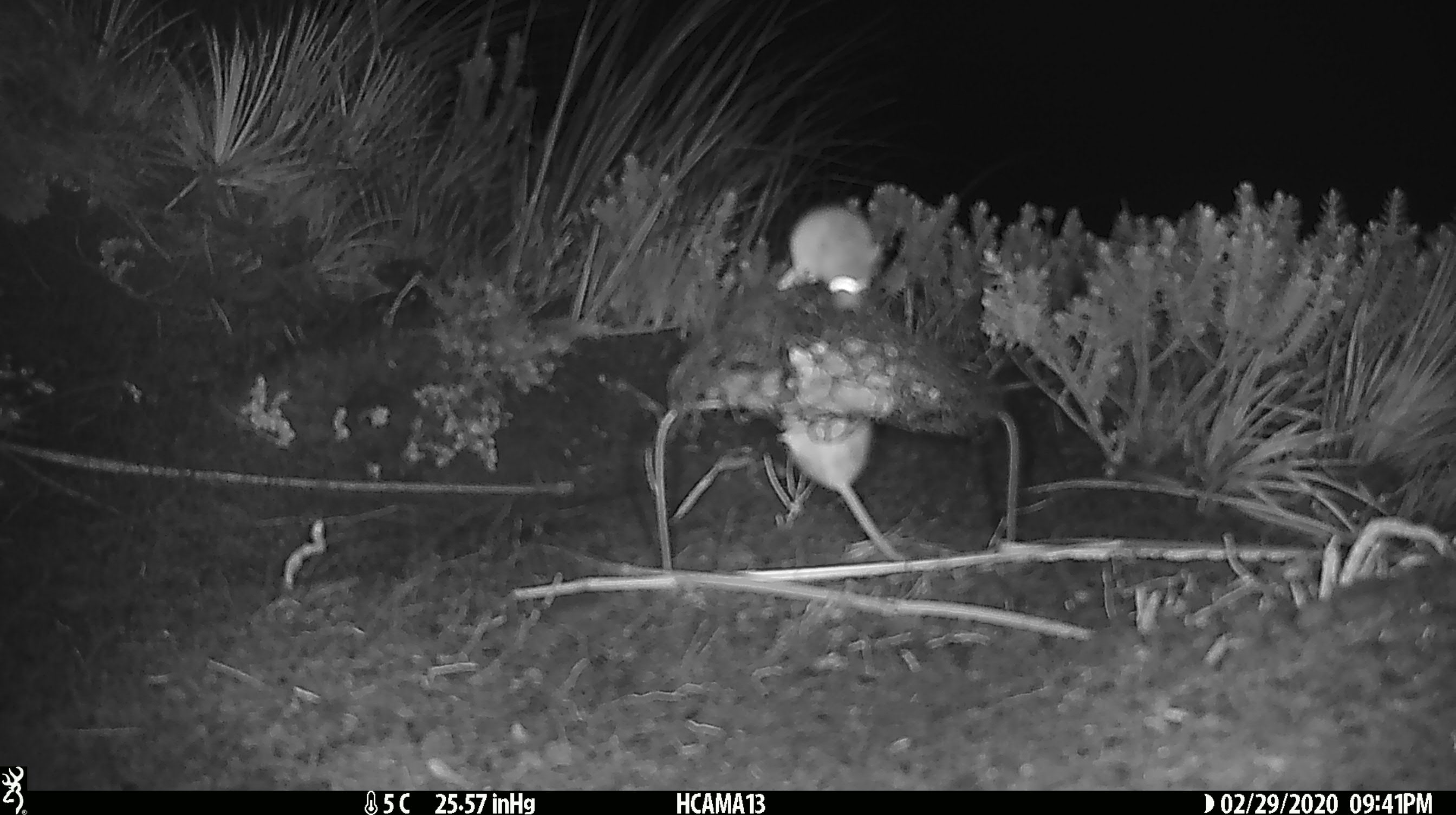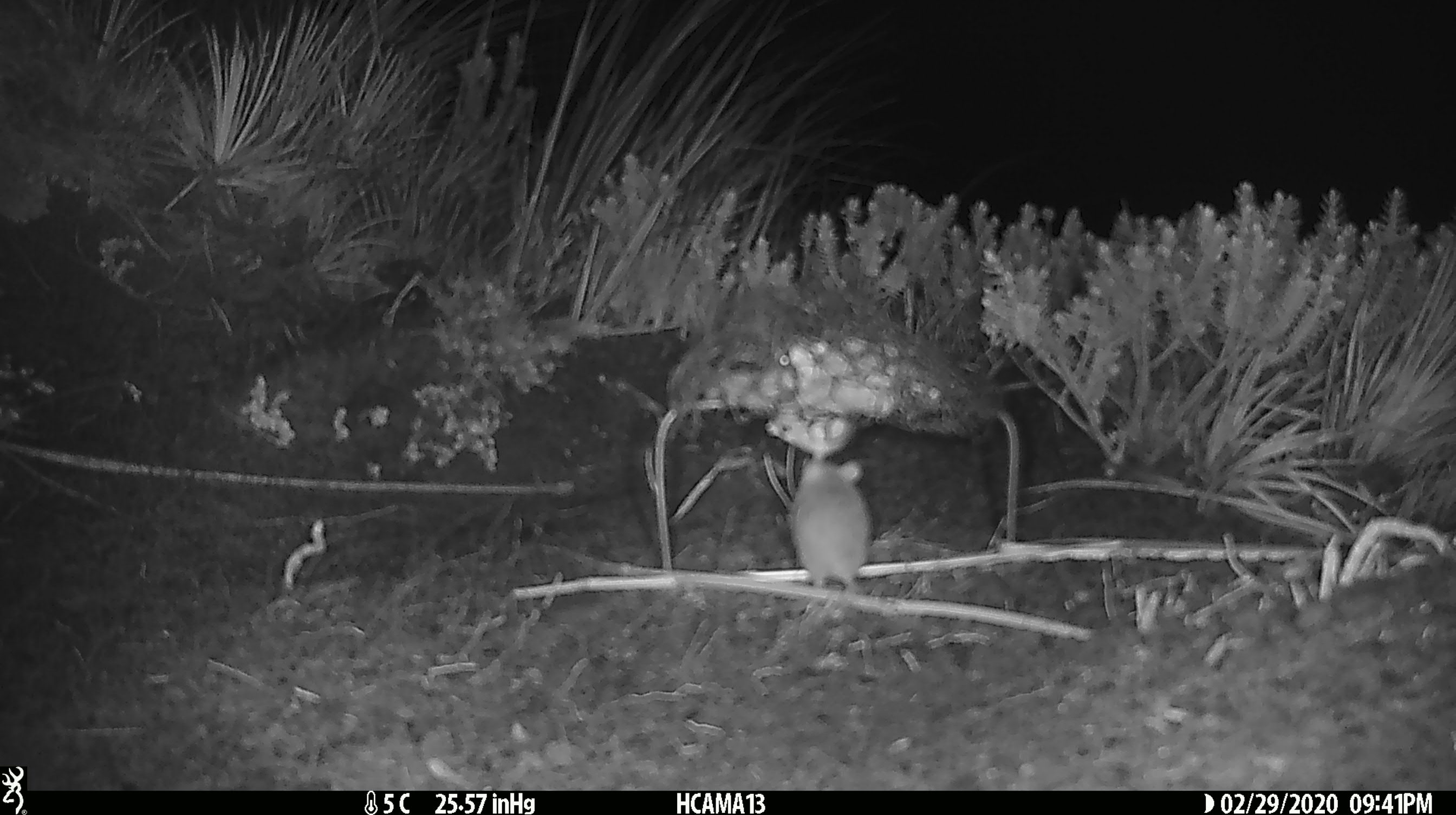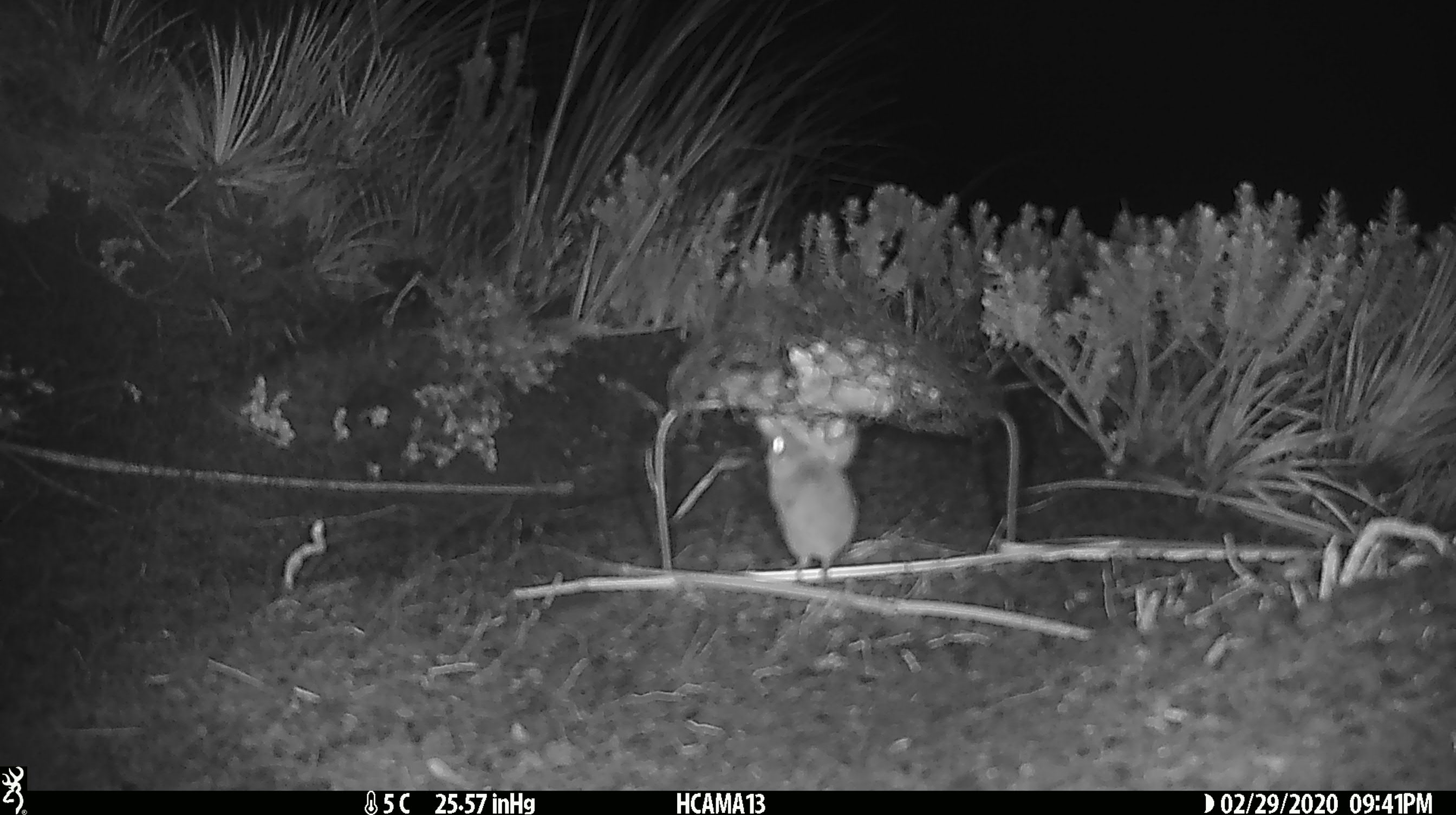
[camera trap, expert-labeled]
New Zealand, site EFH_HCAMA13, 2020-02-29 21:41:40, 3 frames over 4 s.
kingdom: Animalia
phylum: Chordata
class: Mammalia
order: Rodentia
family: Muridae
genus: Mus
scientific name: Mus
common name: mouse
Mouse (Mus).